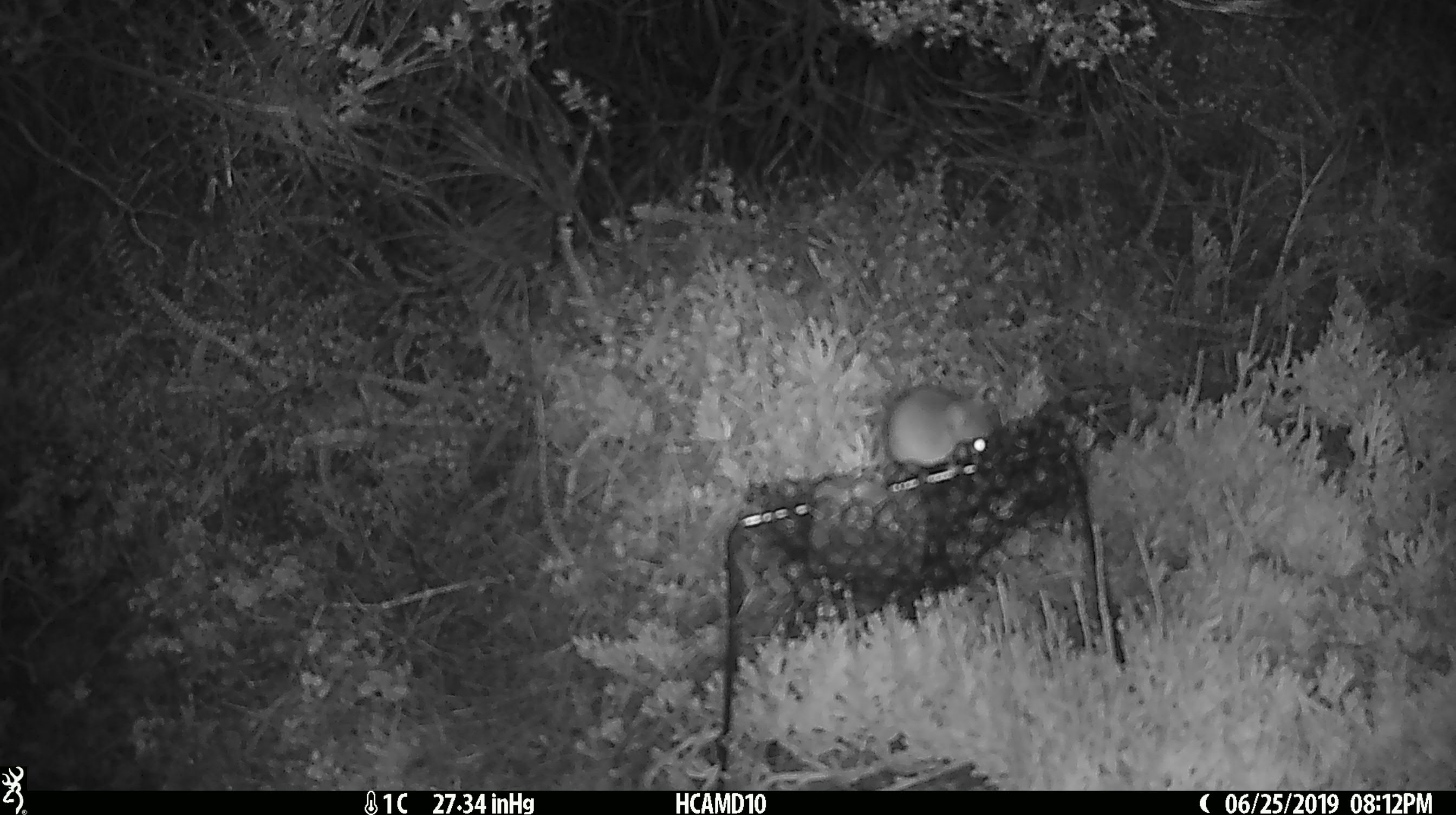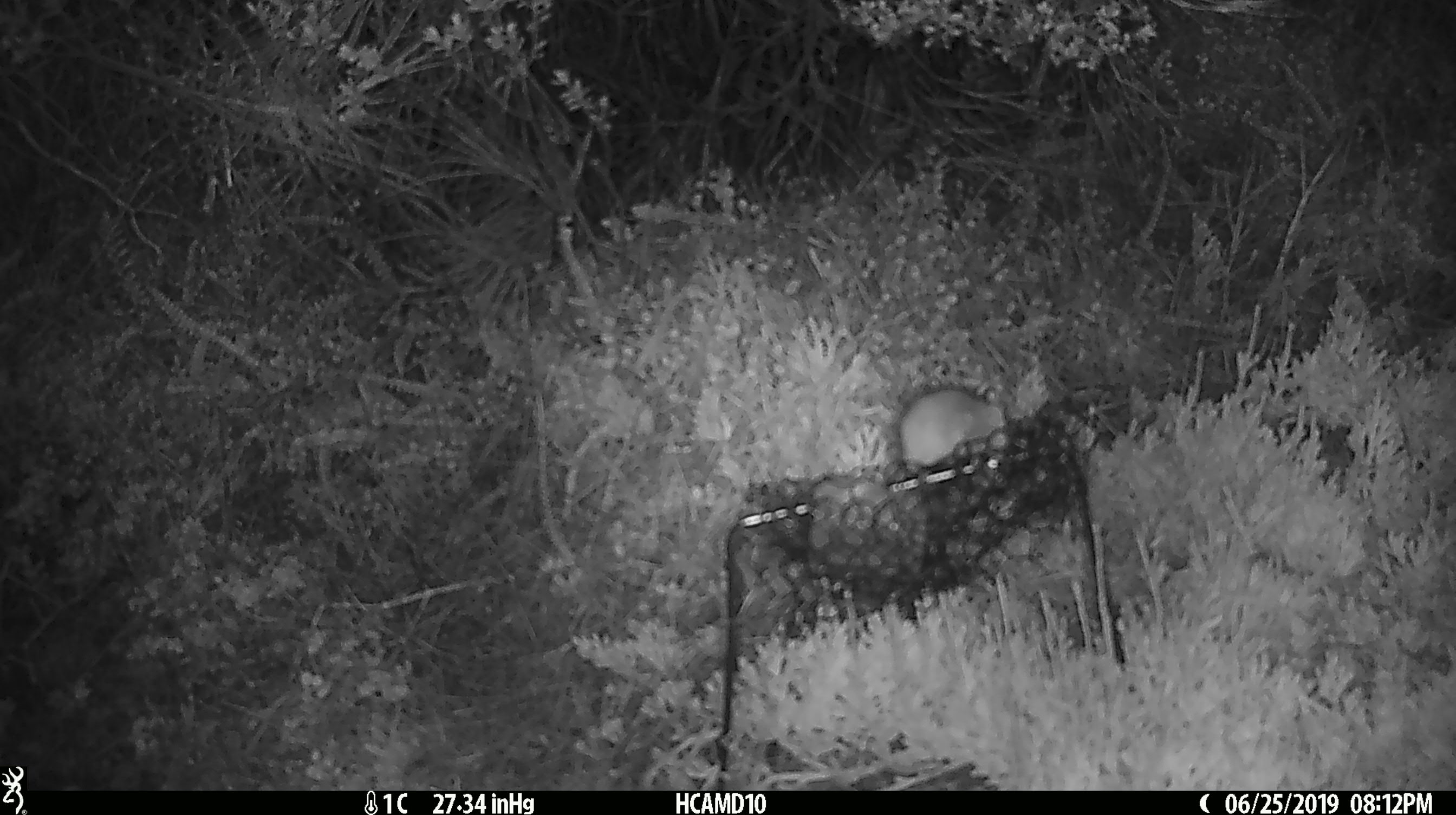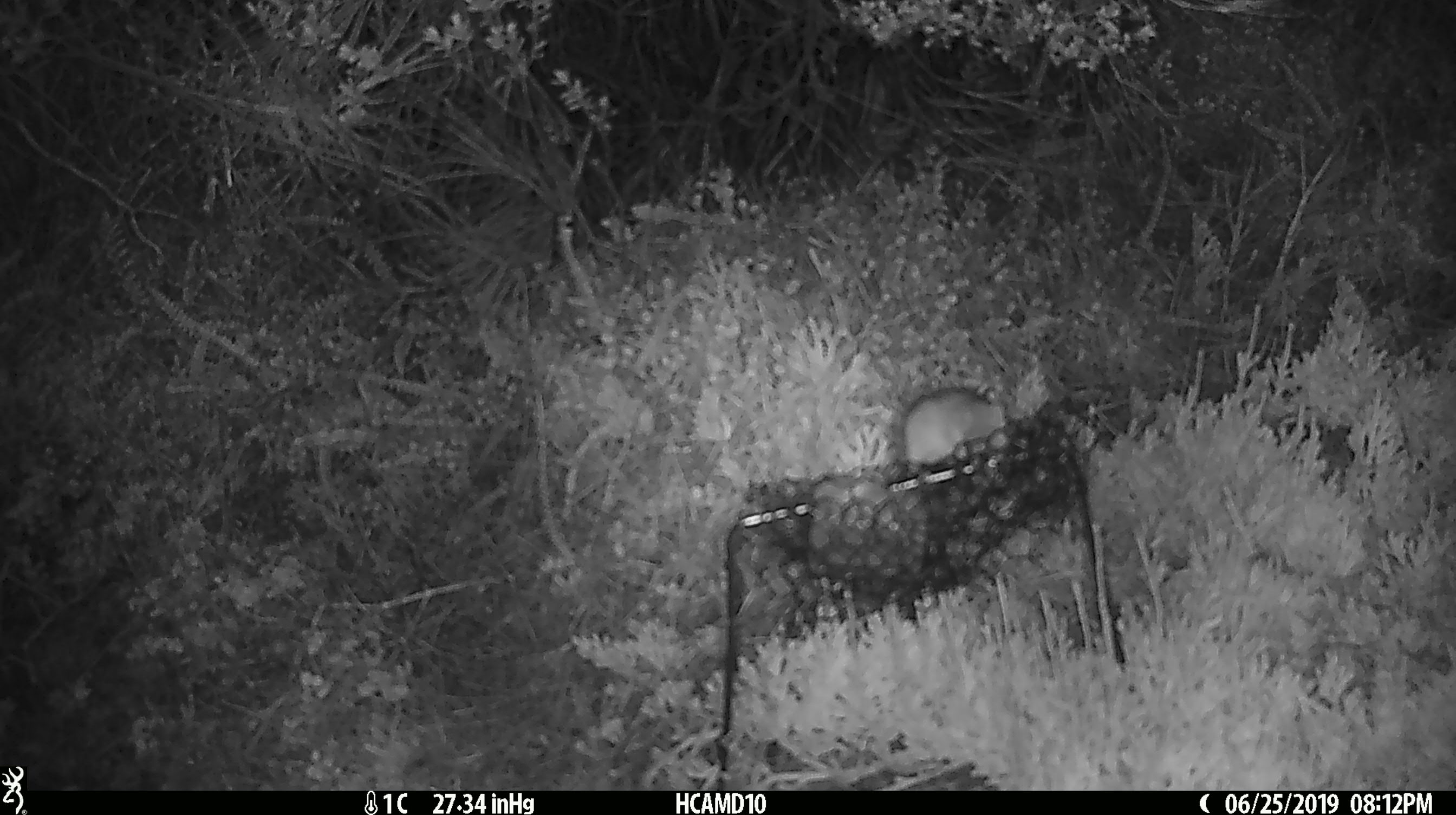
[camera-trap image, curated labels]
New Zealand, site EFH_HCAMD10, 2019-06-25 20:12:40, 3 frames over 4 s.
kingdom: Animalia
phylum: Chordata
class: Mammalia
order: Rodentia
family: Muridae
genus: Mus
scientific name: Mus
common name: mouse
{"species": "mouse (Mus)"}